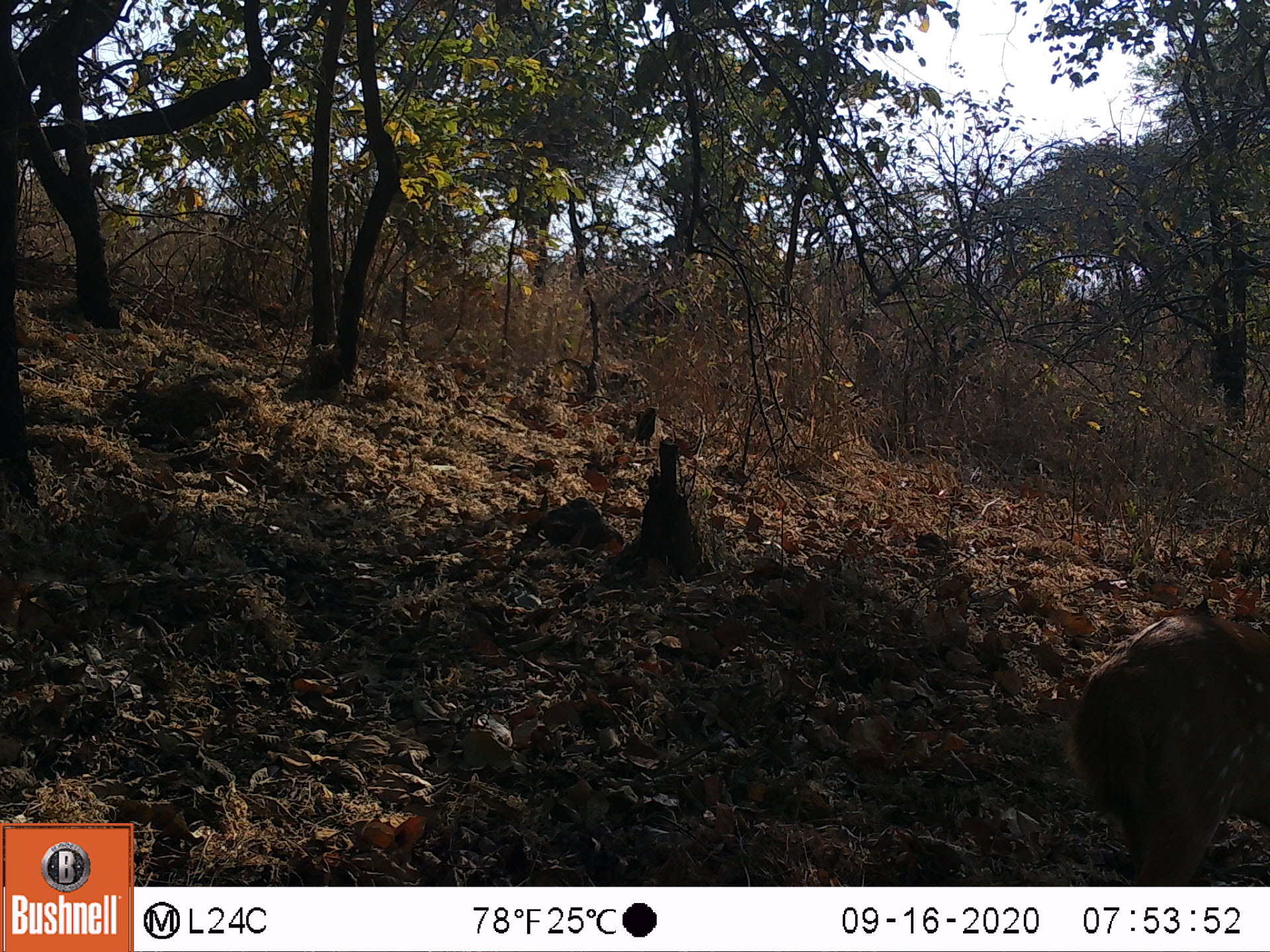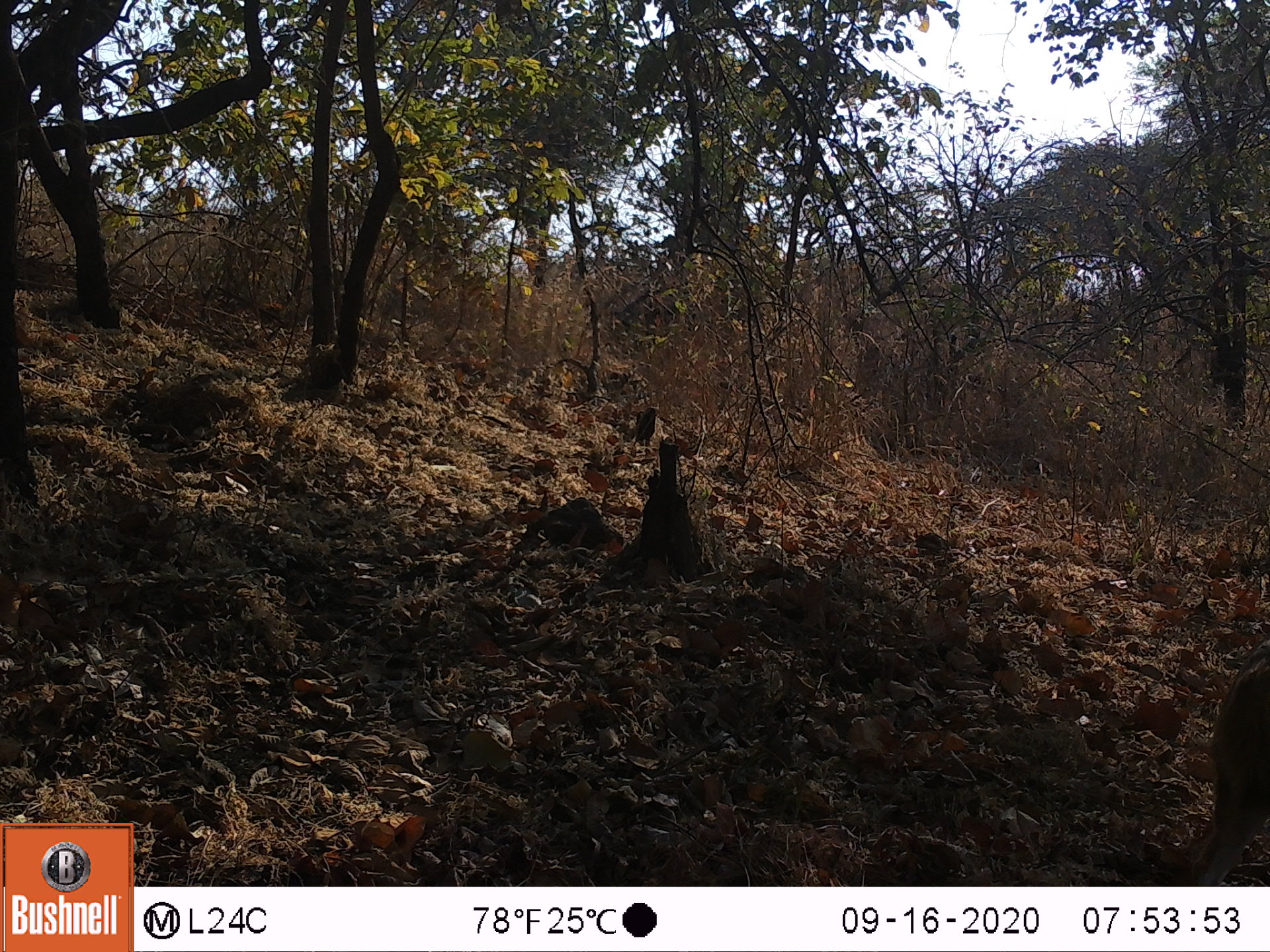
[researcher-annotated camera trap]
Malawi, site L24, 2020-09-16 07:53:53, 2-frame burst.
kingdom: Animalia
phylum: Chordata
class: Mammalia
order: Artiodactyla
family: Bovidae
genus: Tragelaphus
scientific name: Tragelaphus sylvaticus sylvaticus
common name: cape bushbuck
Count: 1.